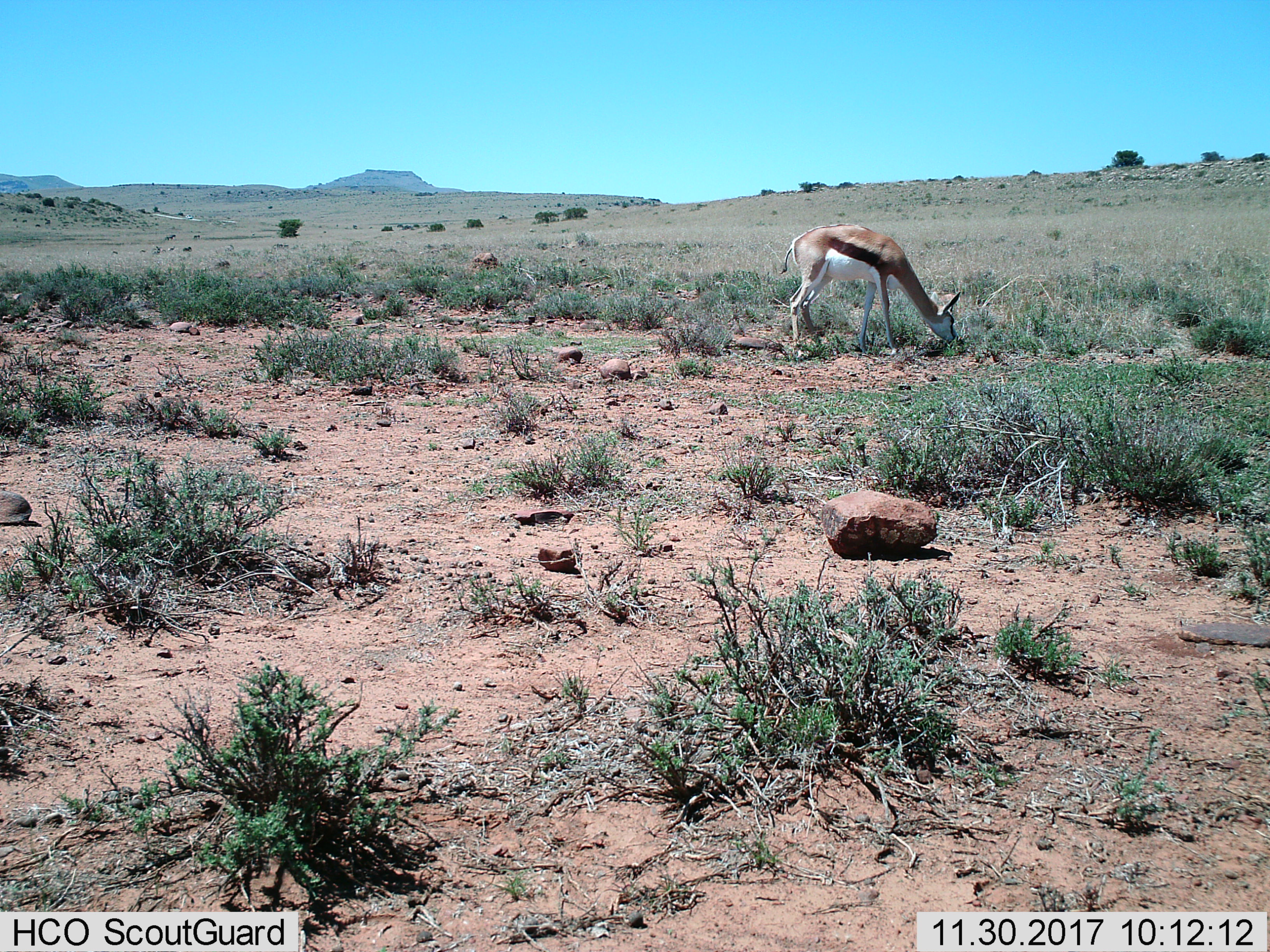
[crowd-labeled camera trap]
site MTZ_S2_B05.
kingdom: Animalia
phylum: Chordata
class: Mammalia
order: Artiodactyla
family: Bovidae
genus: Antidorcas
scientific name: Antidorcas marsupialis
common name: springbok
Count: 1.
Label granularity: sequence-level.